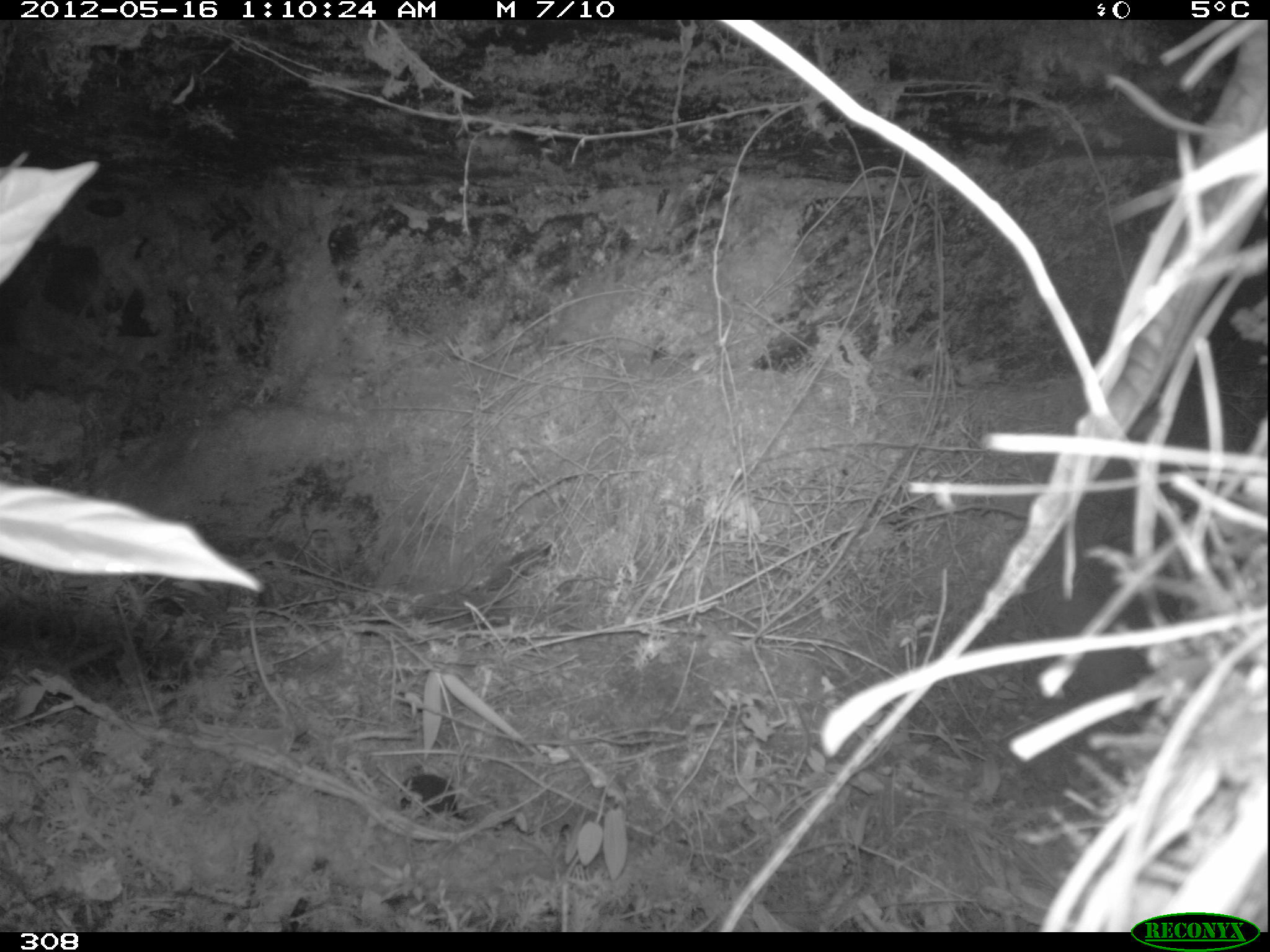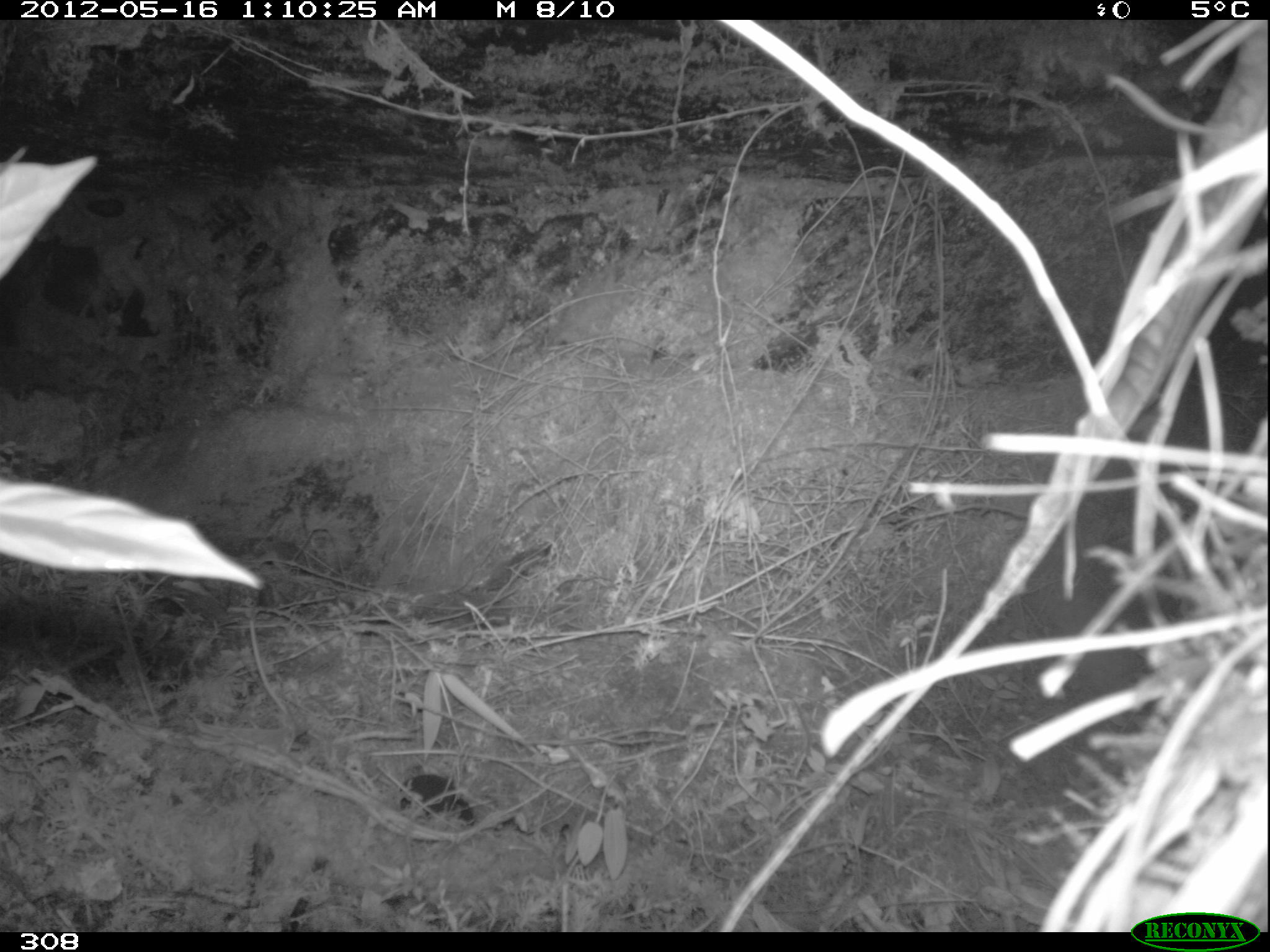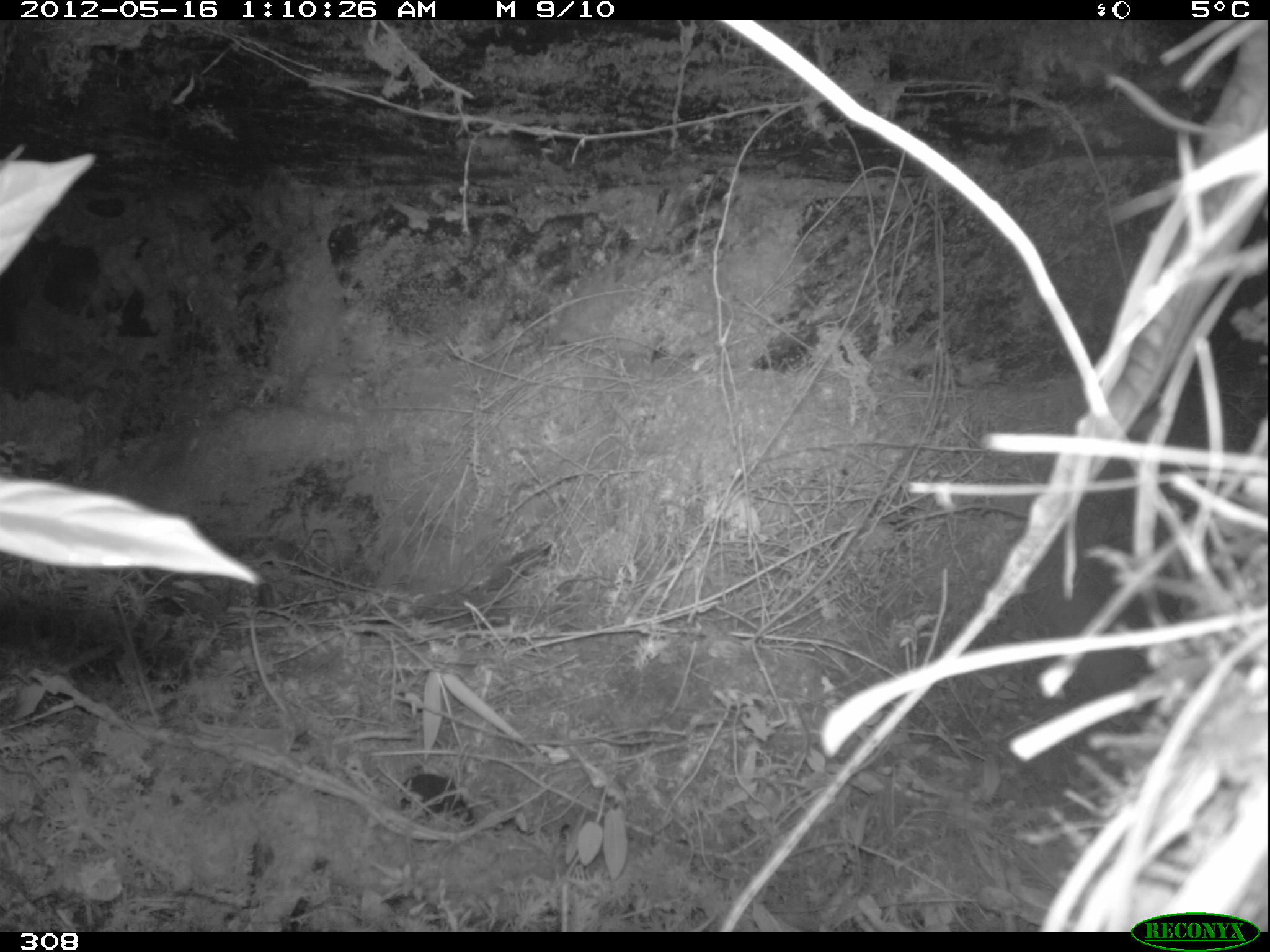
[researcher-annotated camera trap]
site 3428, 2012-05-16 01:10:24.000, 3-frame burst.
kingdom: Animalia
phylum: Chordata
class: Mammalia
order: Rodentia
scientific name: Rodentia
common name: rodents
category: unknown rodent